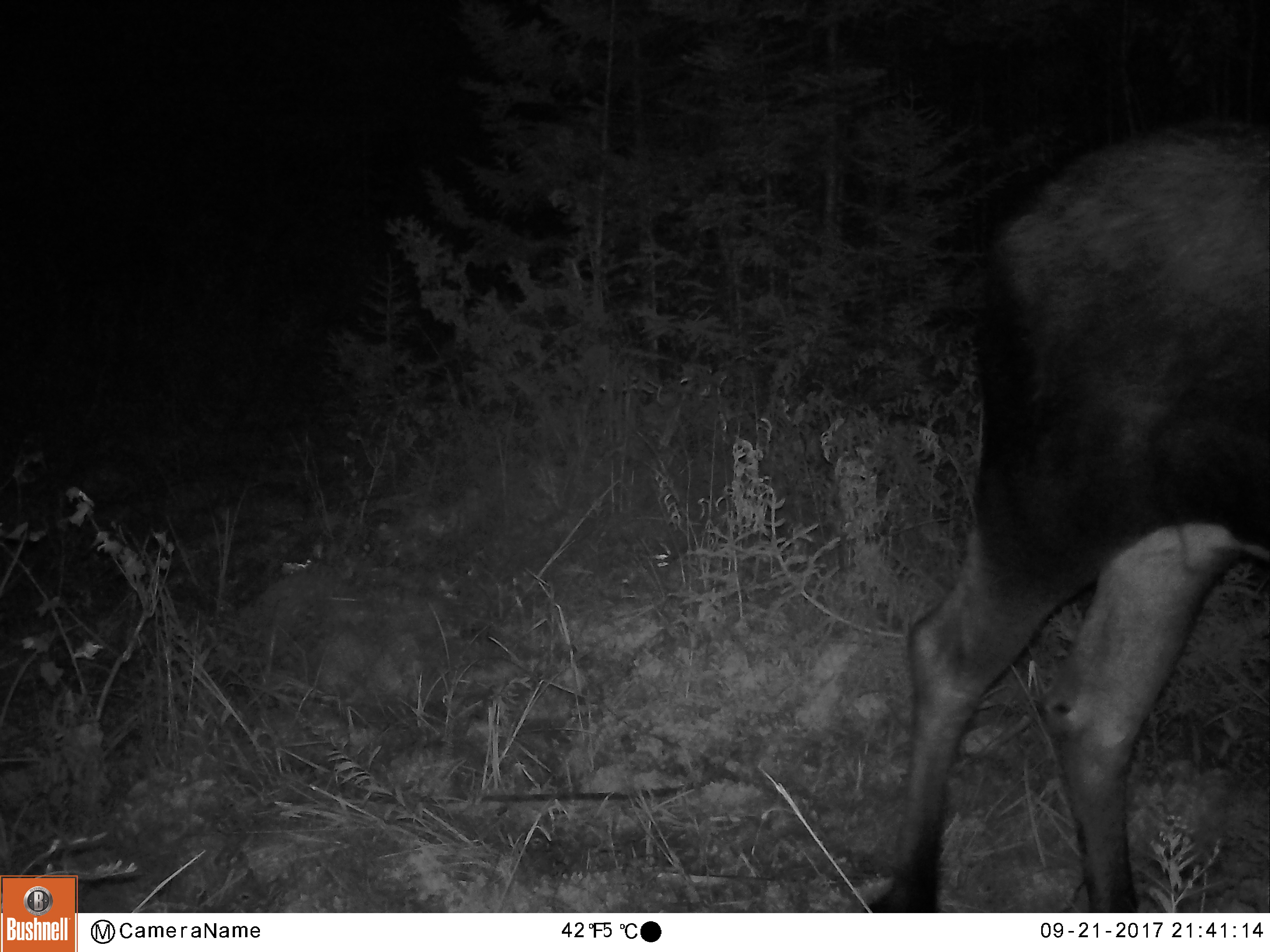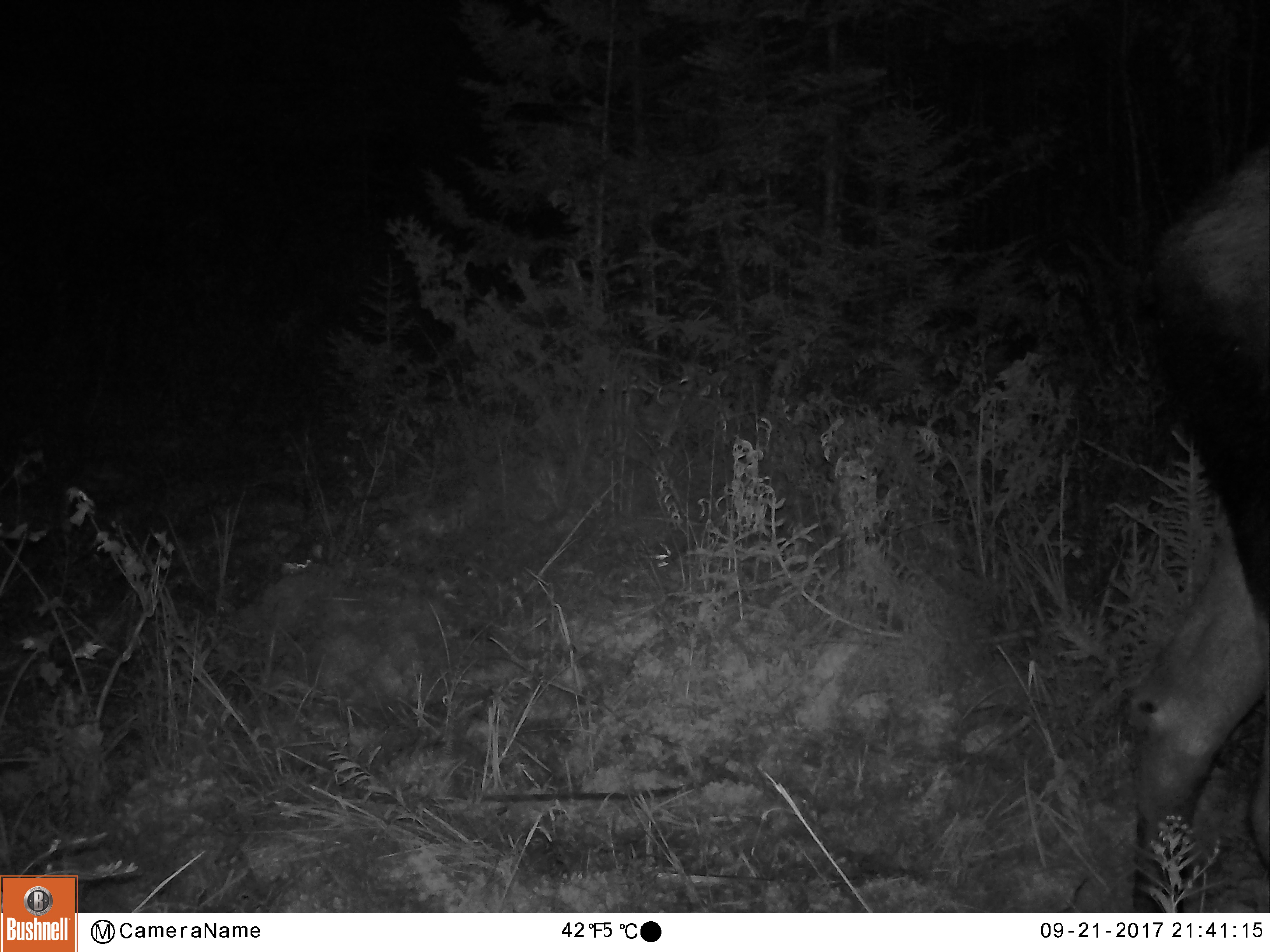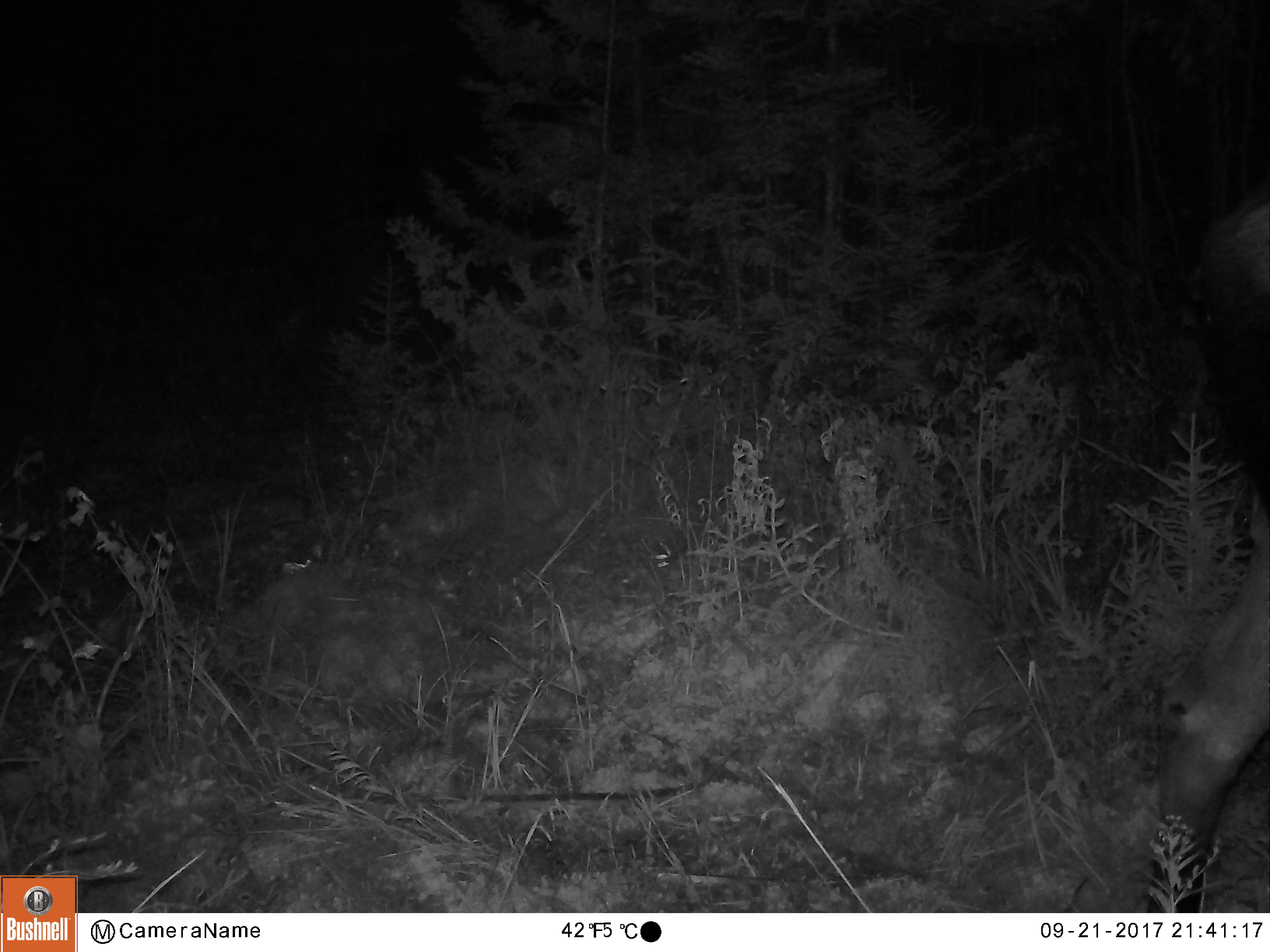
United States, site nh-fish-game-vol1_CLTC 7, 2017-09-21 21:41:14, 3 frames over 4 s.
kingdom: Animalia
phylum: Chordata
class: Mammalia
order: Artiodactyla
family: Cervidae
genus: Alces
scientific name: Alces alces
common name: moose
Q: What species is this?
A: Moose (Alces alces).